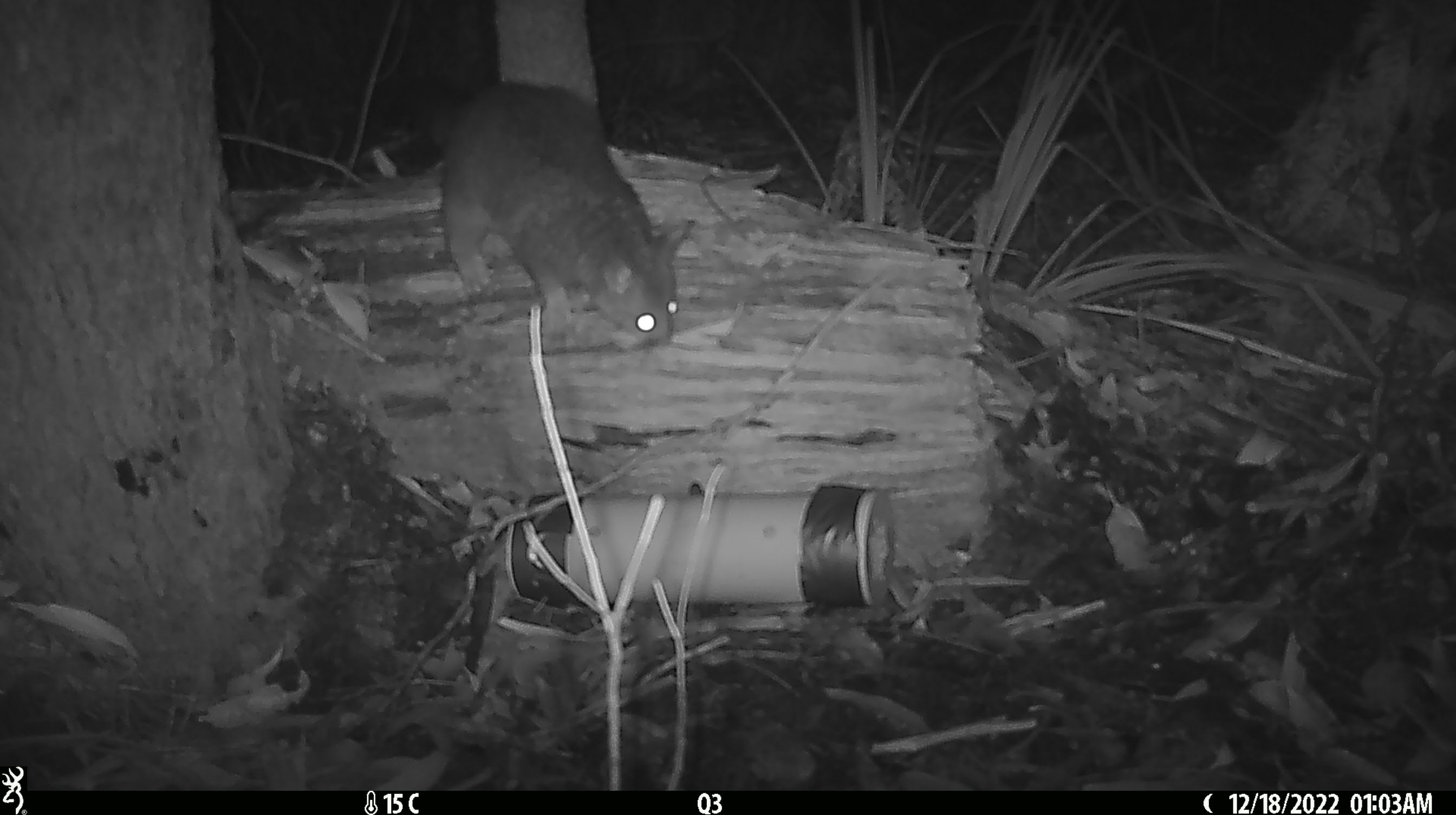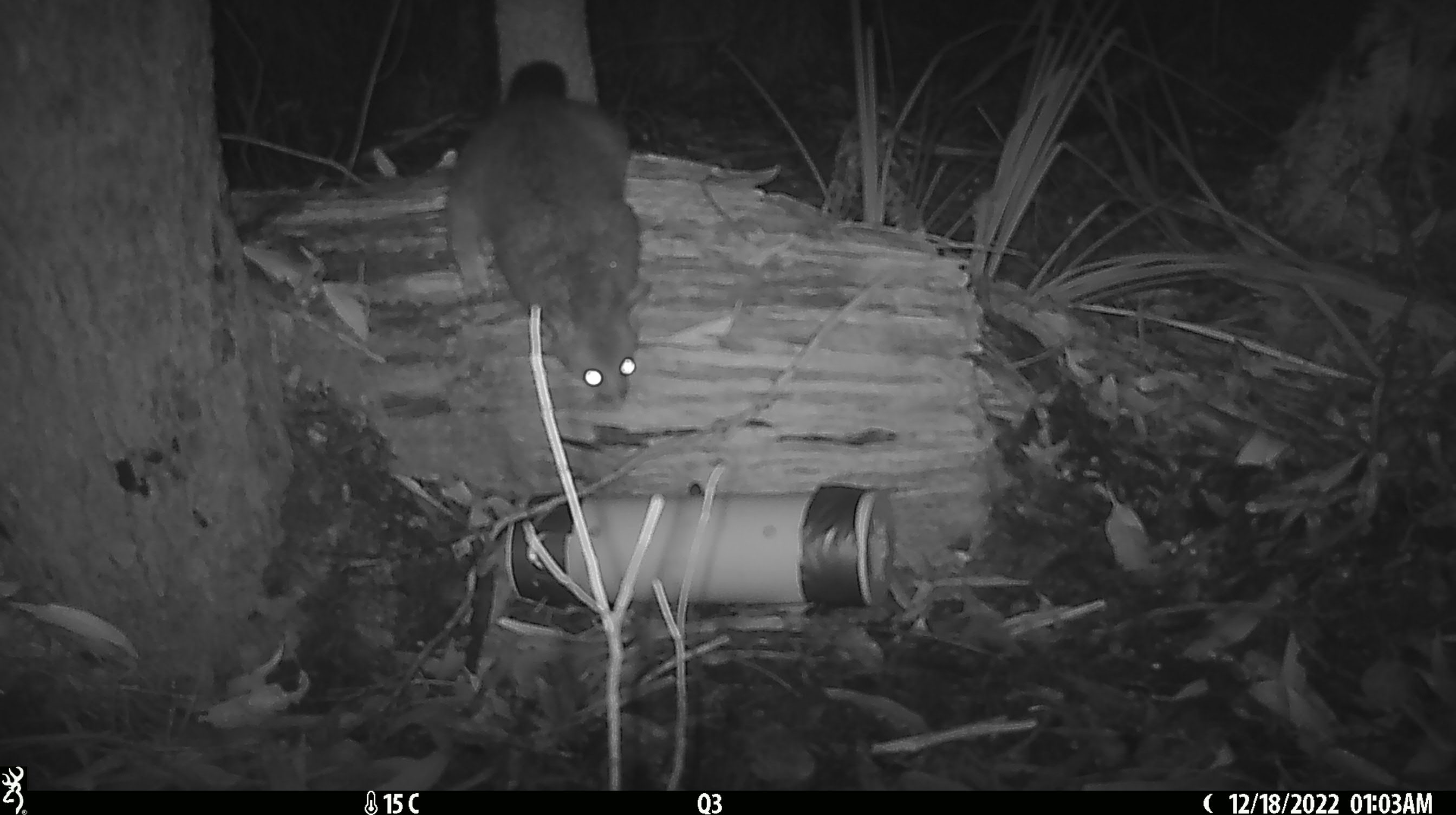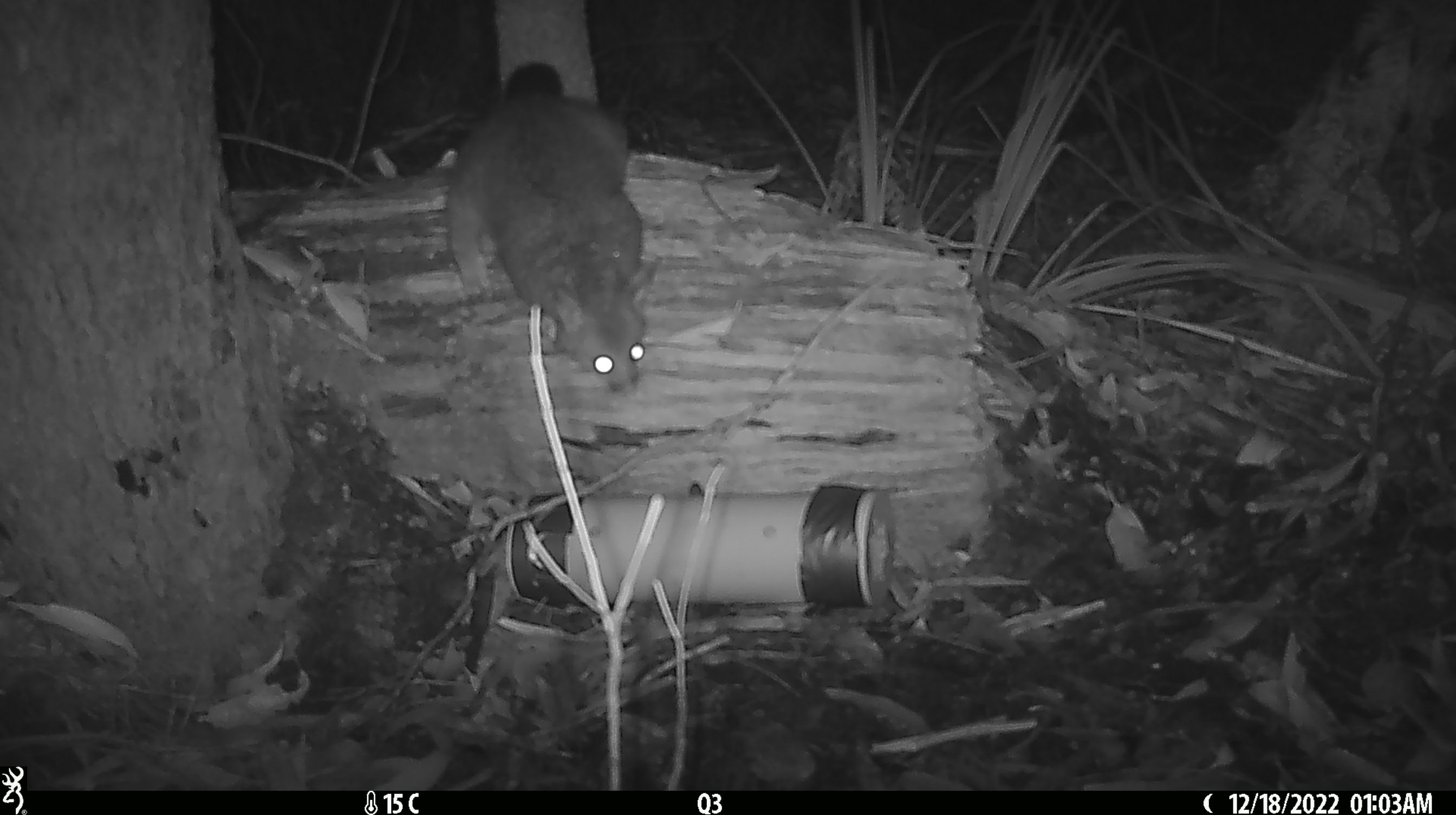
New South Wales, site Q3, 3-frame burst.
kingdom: Animalia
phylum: Chordata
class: Mammalia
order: Diprotodontia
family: Phalangeridae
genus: Trichosurus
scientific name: Trichosurus vulpecula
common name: common brushtail possum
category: possum